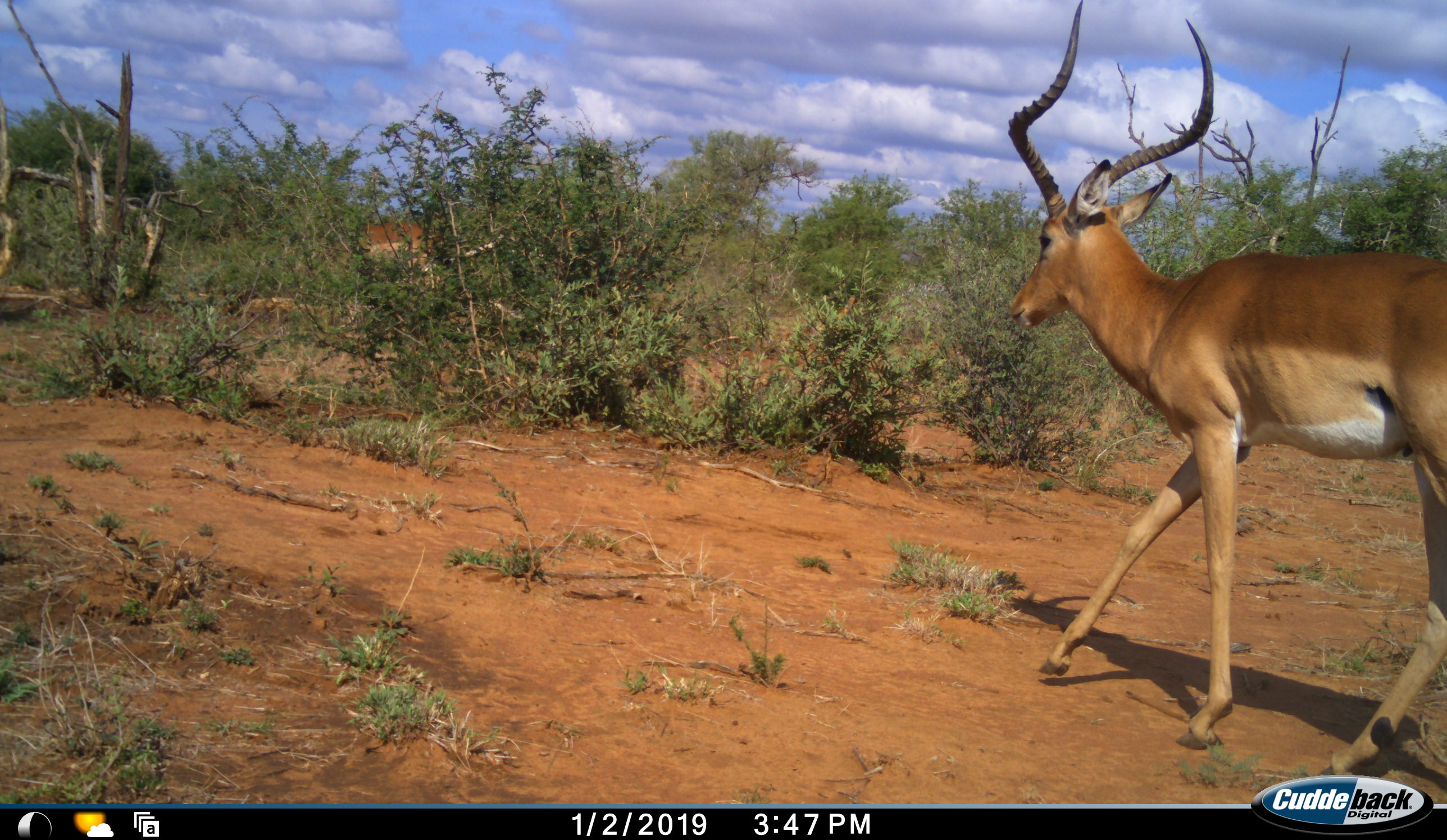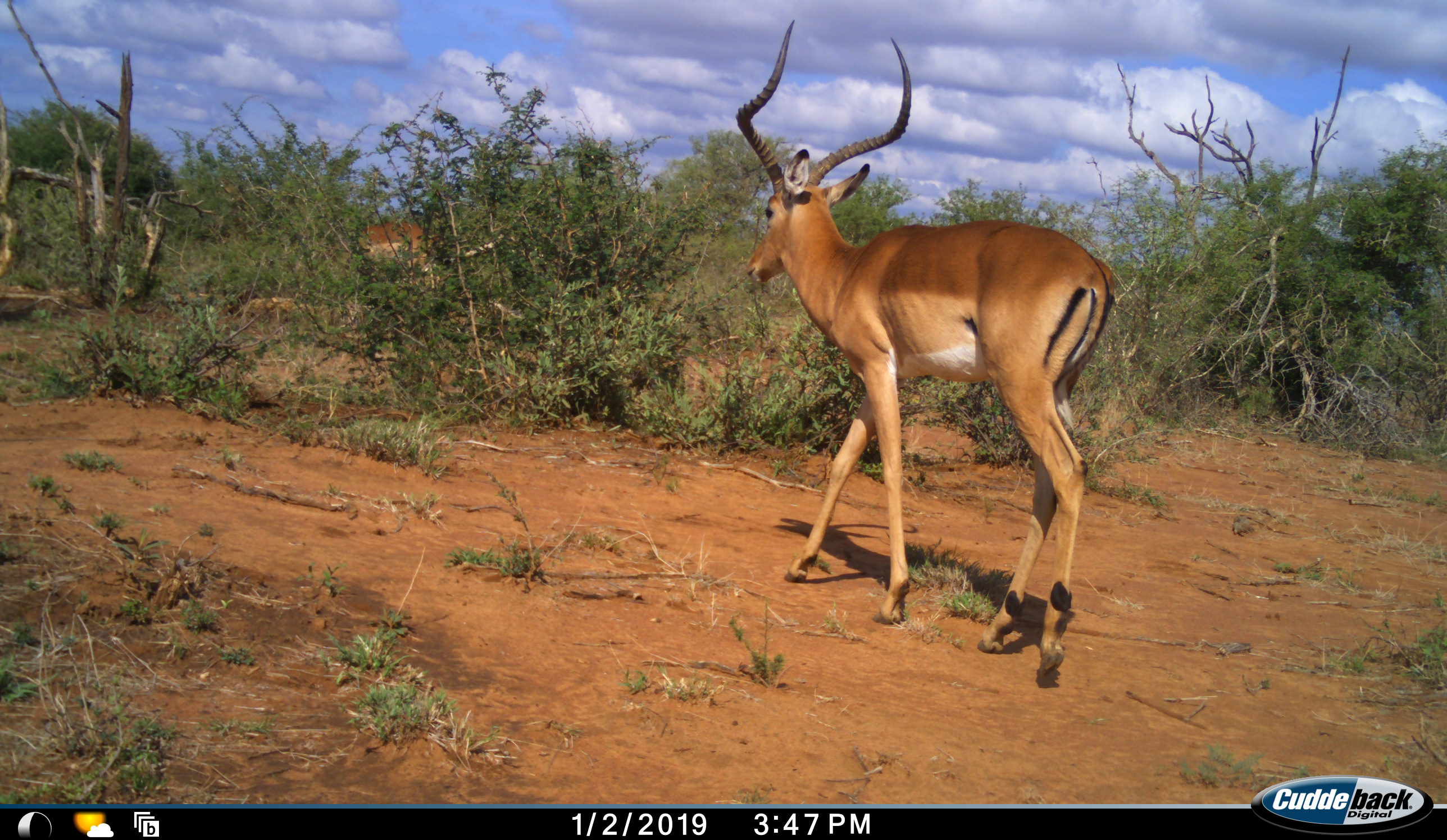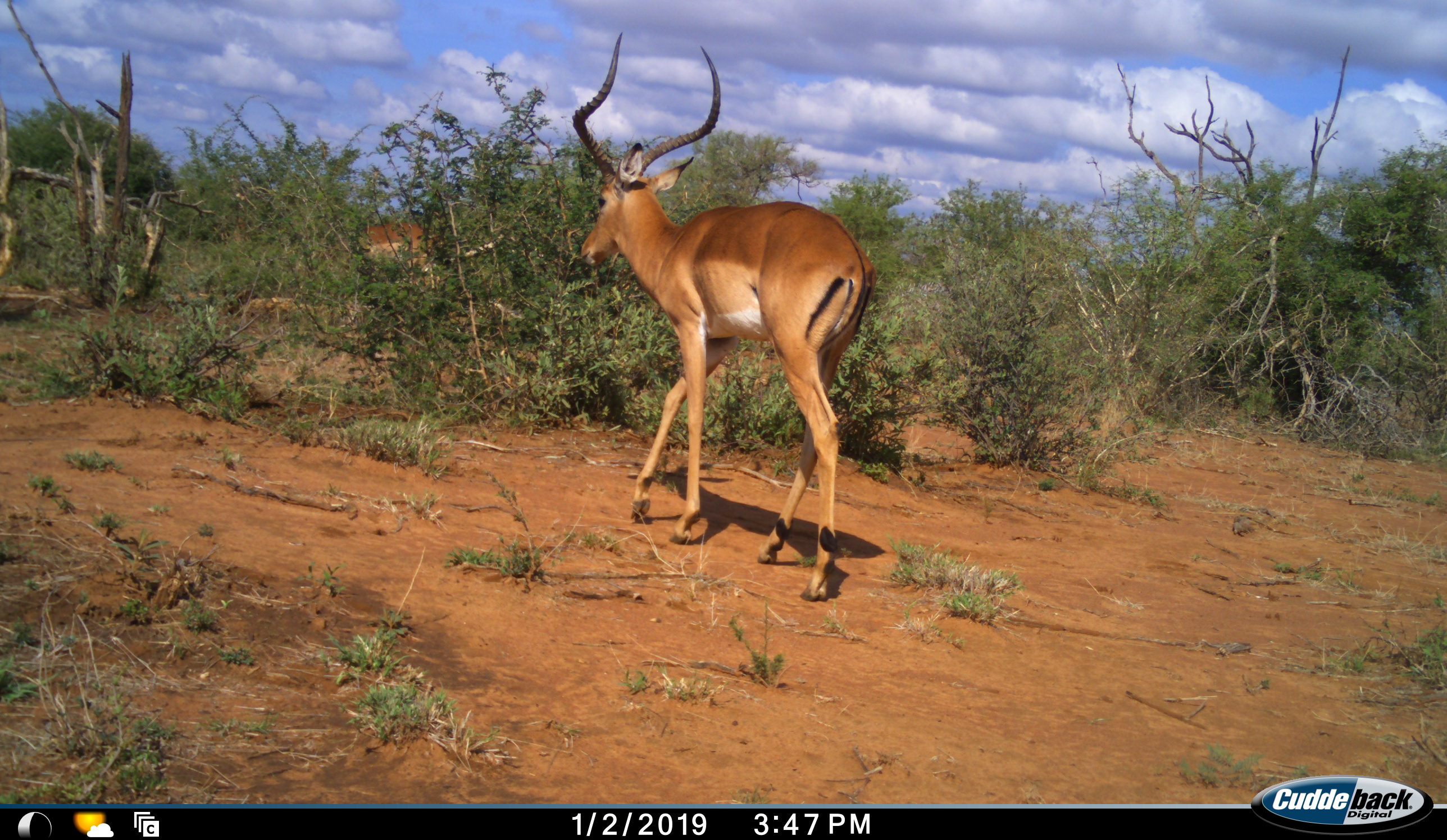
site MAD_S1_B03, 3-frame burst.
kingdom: Animalia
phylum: Chordata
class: Mammalia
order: Artiodactyla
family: Bovidae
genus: Aepyceros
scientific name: Aepyceros melampus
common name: impala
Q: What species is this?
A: Impala (Aepyceros melampus).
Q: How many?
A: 2.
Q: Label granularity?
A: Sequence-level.